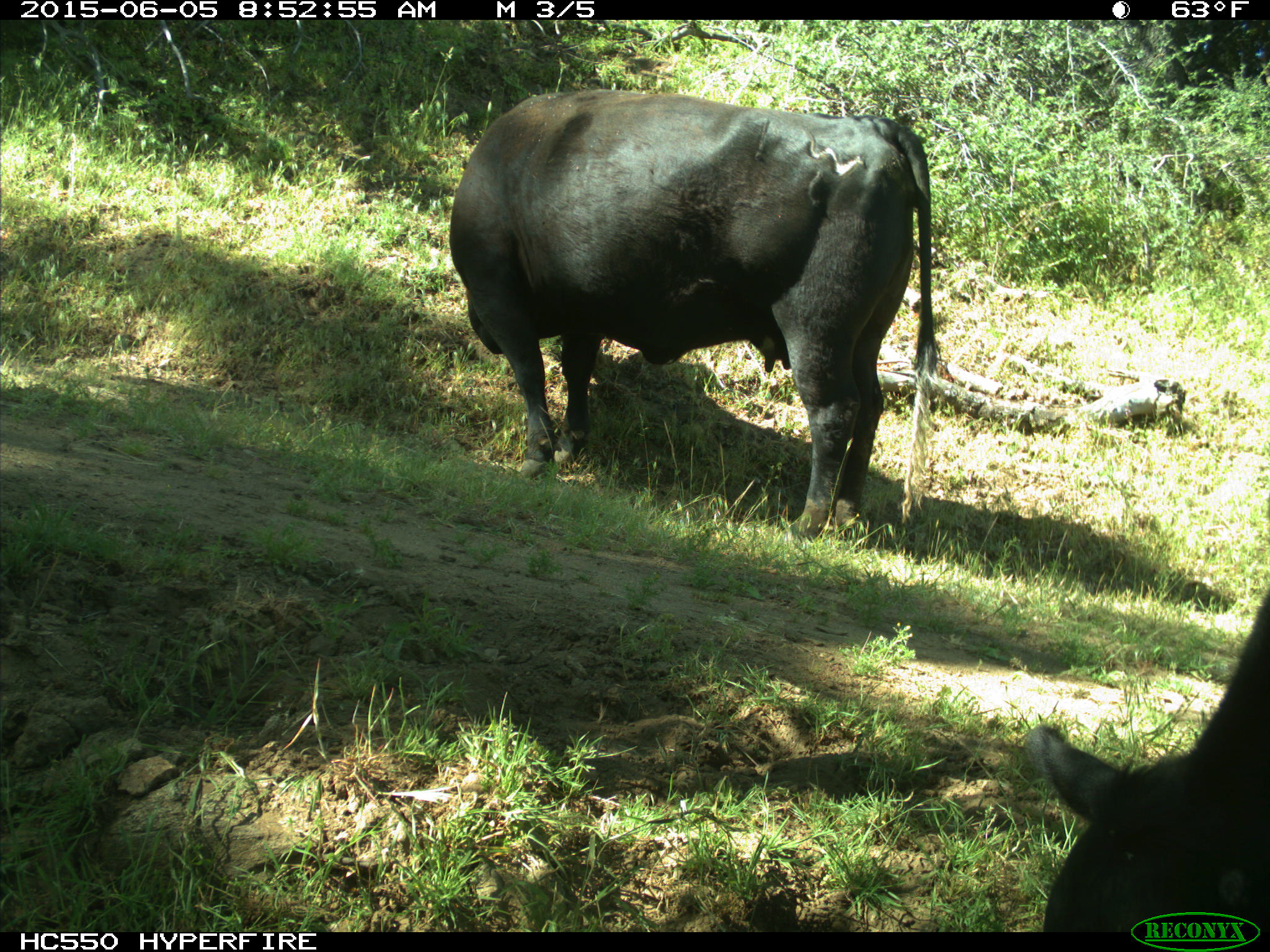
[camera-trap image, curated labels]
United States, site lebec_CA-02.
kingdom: Animalia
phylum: Chordata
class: Mammalia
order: Artiodactyla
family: Bovidae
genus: Bos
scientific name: Bos taurus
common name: domestic cow